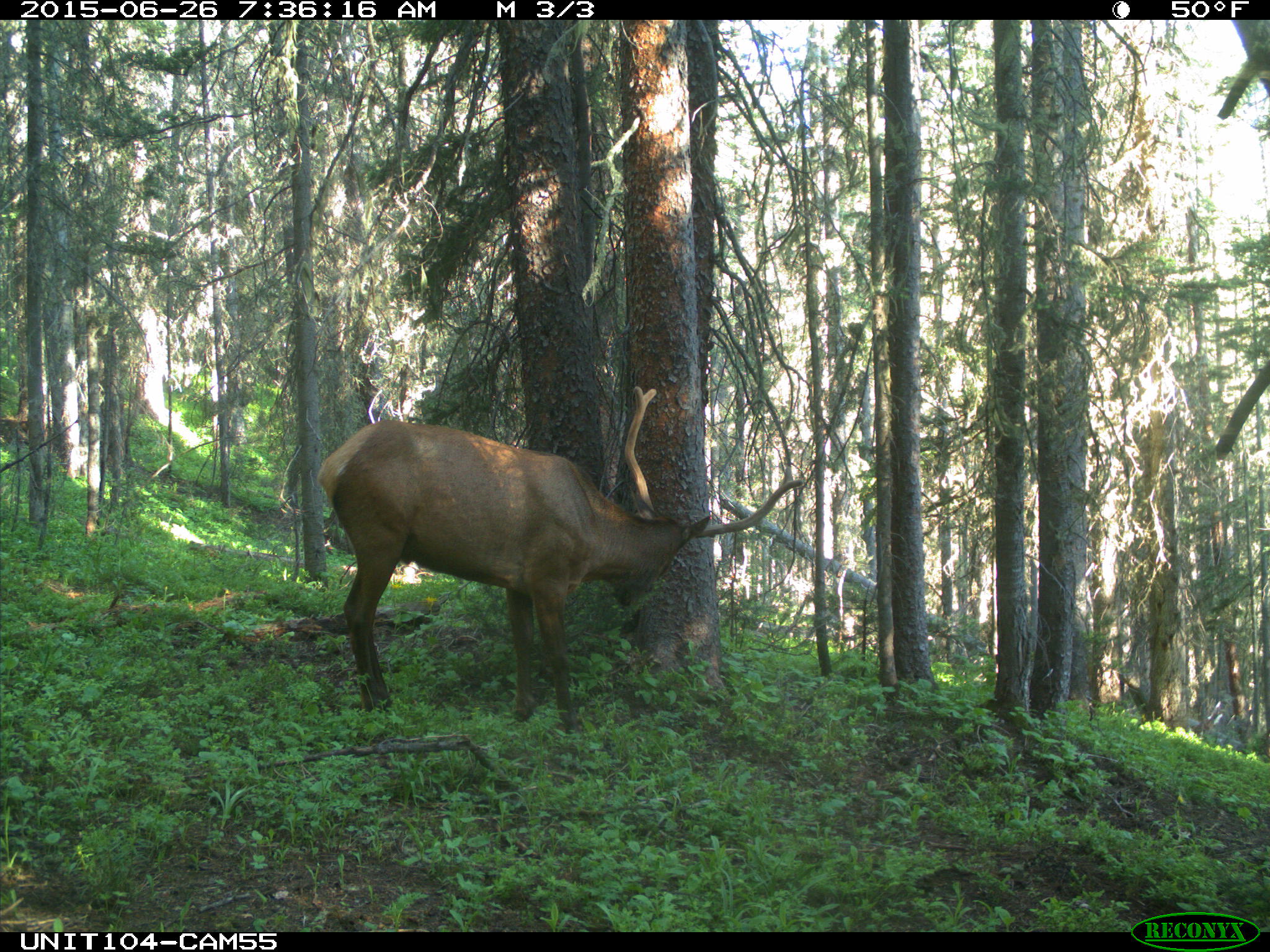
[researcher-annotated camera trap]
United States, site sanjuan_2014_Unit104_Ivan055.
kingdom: Animalia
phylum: Chordata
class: Mammalia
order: Artiodactyla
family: Cervidae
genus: Cervus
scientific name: Cervus elaphus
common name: red deer